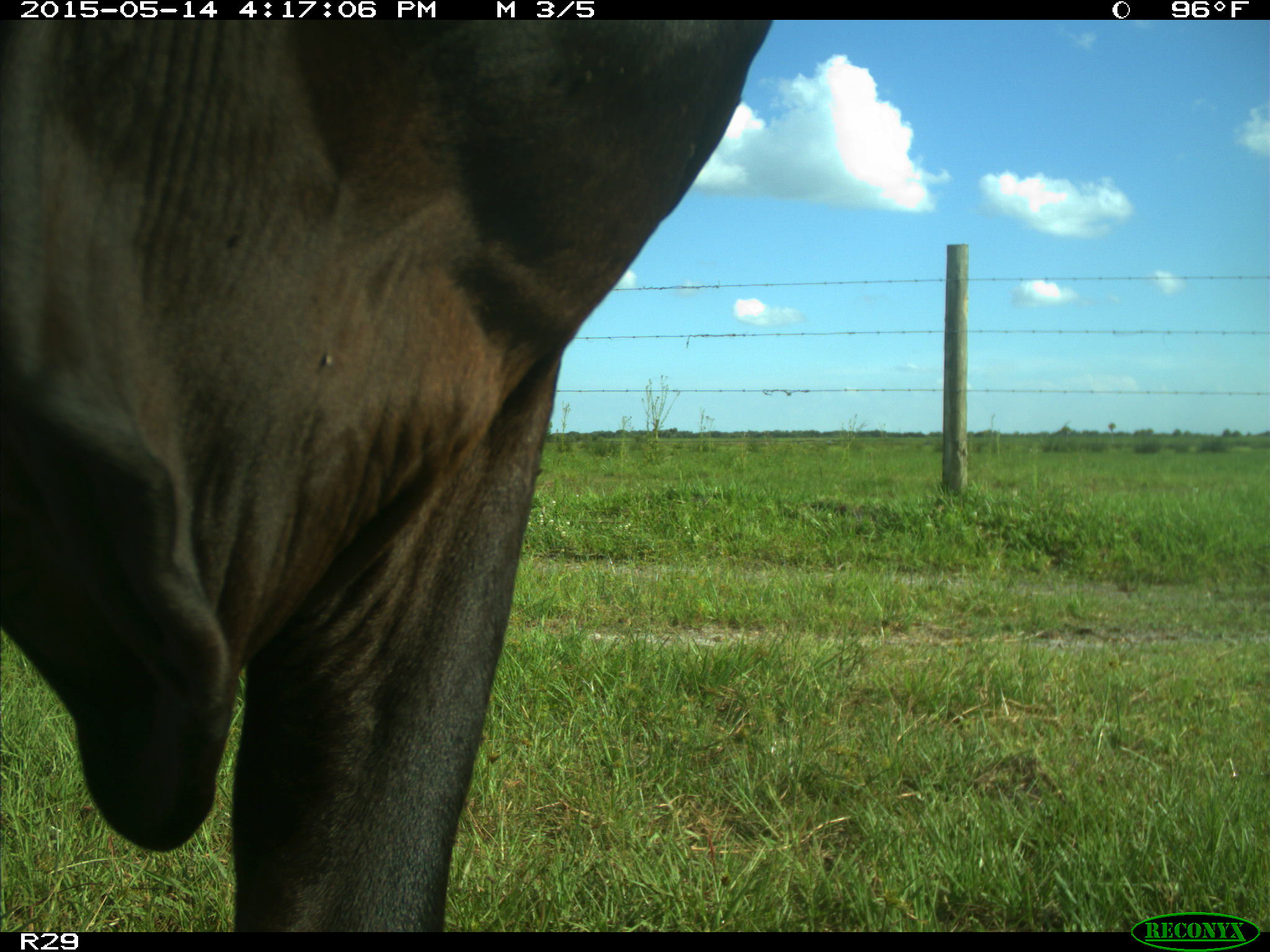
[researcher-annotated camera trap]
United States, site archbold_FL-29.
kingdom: Animalia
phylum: Chordata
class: Mammalia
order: Artiodactyla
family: Bovidae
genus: Bos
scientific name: Bos taurus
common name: domestic cow